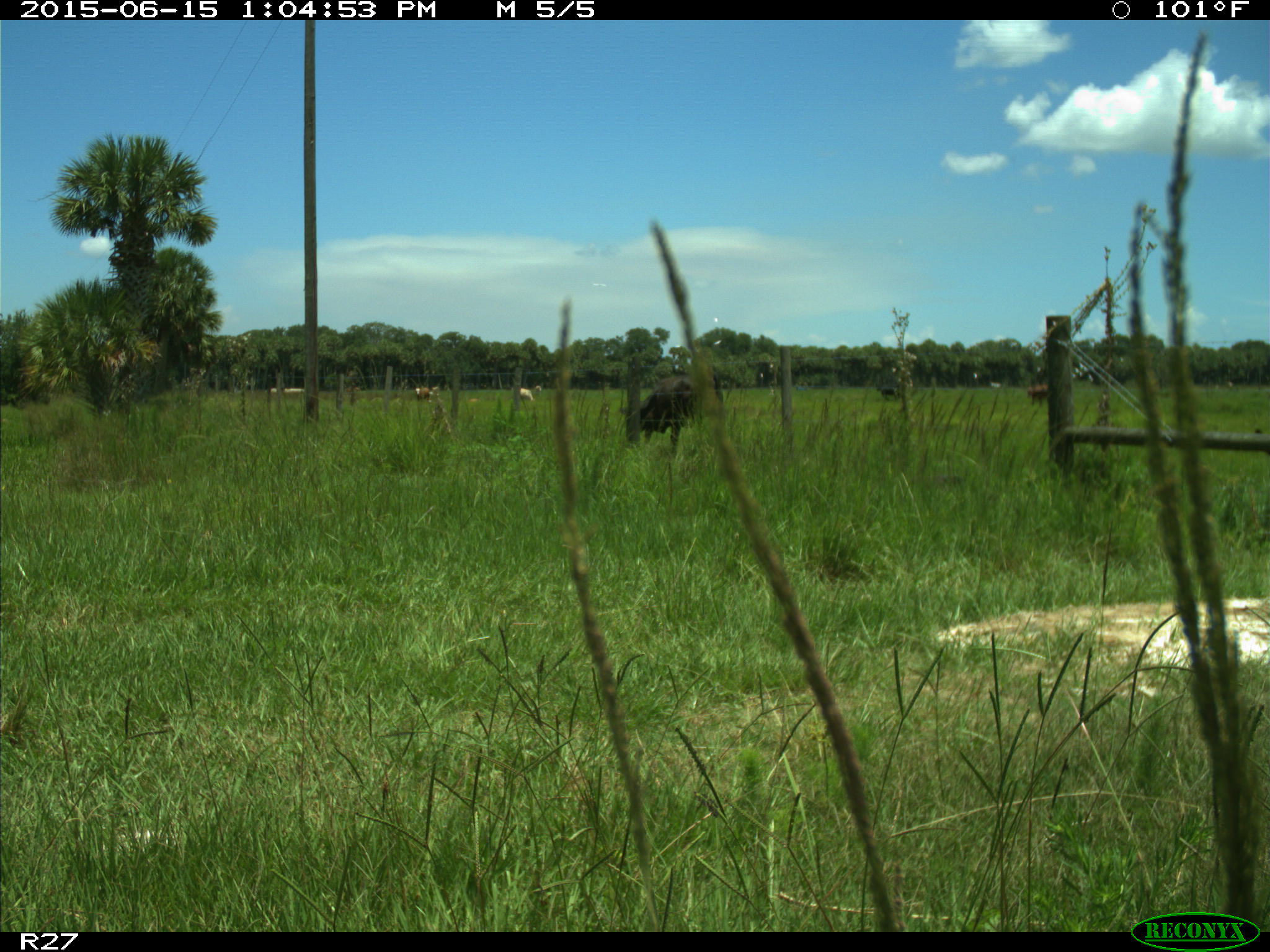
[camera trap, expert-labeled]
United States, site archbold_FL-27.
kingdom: Animalia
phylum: Chordata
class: Mammalia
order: Artiodactyla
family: Bovidae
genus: Bos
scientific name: Bos taurus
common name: domestic cow